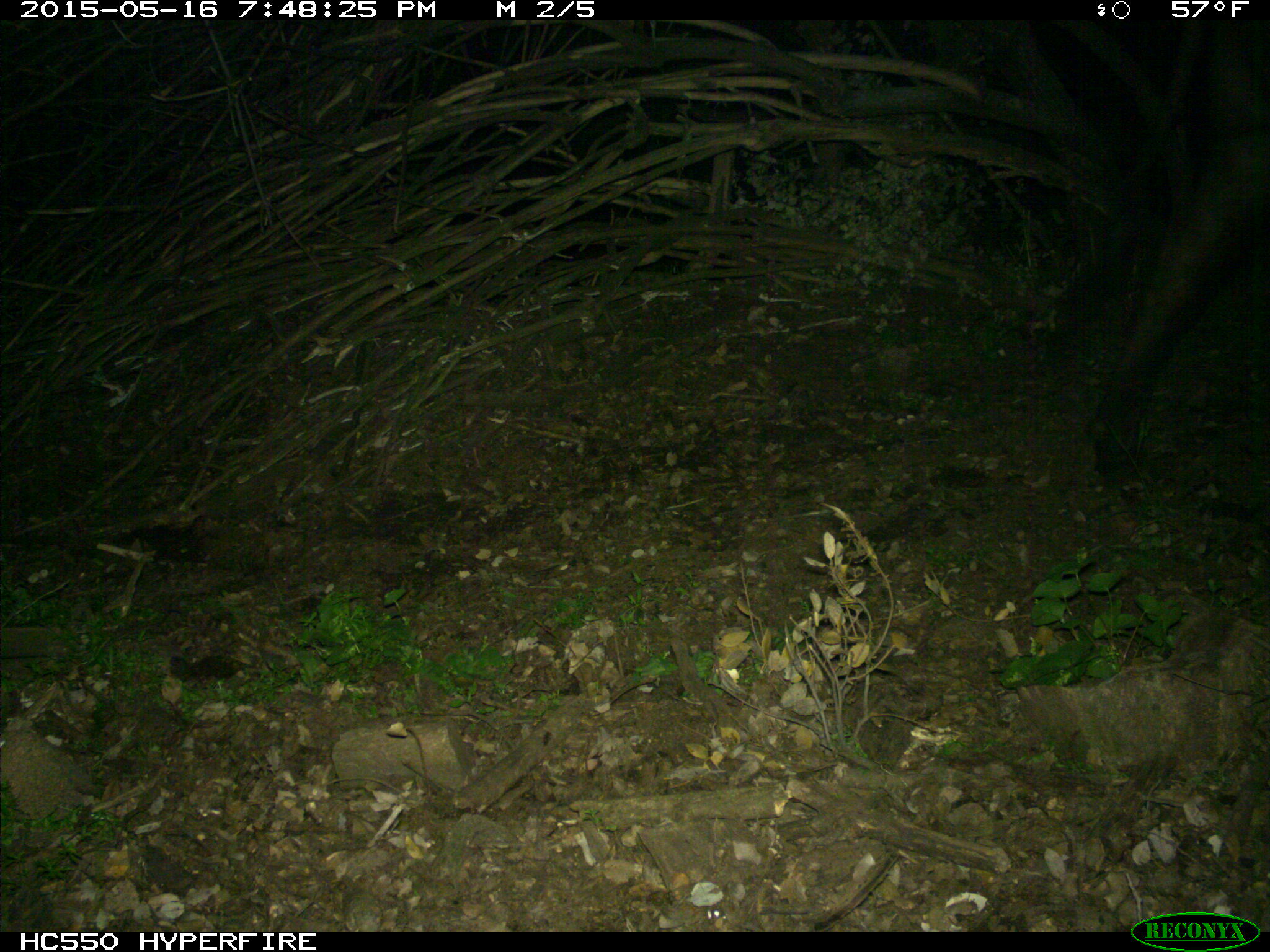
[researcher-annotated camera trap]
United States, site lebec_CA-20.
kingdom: Animalia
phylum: Chordata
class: Mammalia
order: Artiodactyla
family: Bovidae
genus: Bos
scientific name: Bos taurus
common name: domestic cow